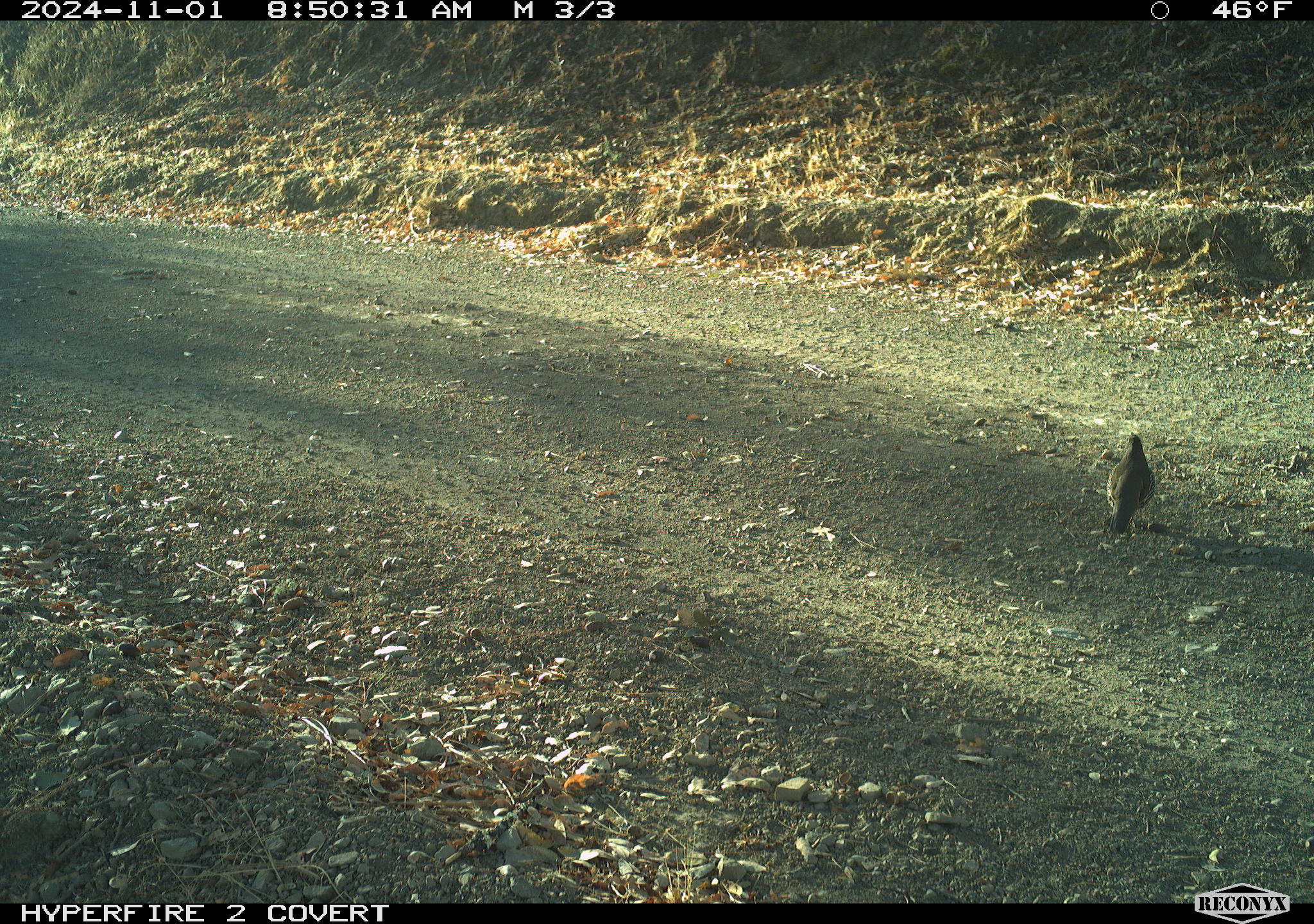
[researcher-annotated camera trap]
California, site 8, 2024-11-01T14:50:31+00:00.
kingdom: Animalia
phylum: Chordata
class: Aves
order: Galliformes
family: Odontophoridae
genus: Callipepla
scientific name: Callipepla californica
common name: california quail